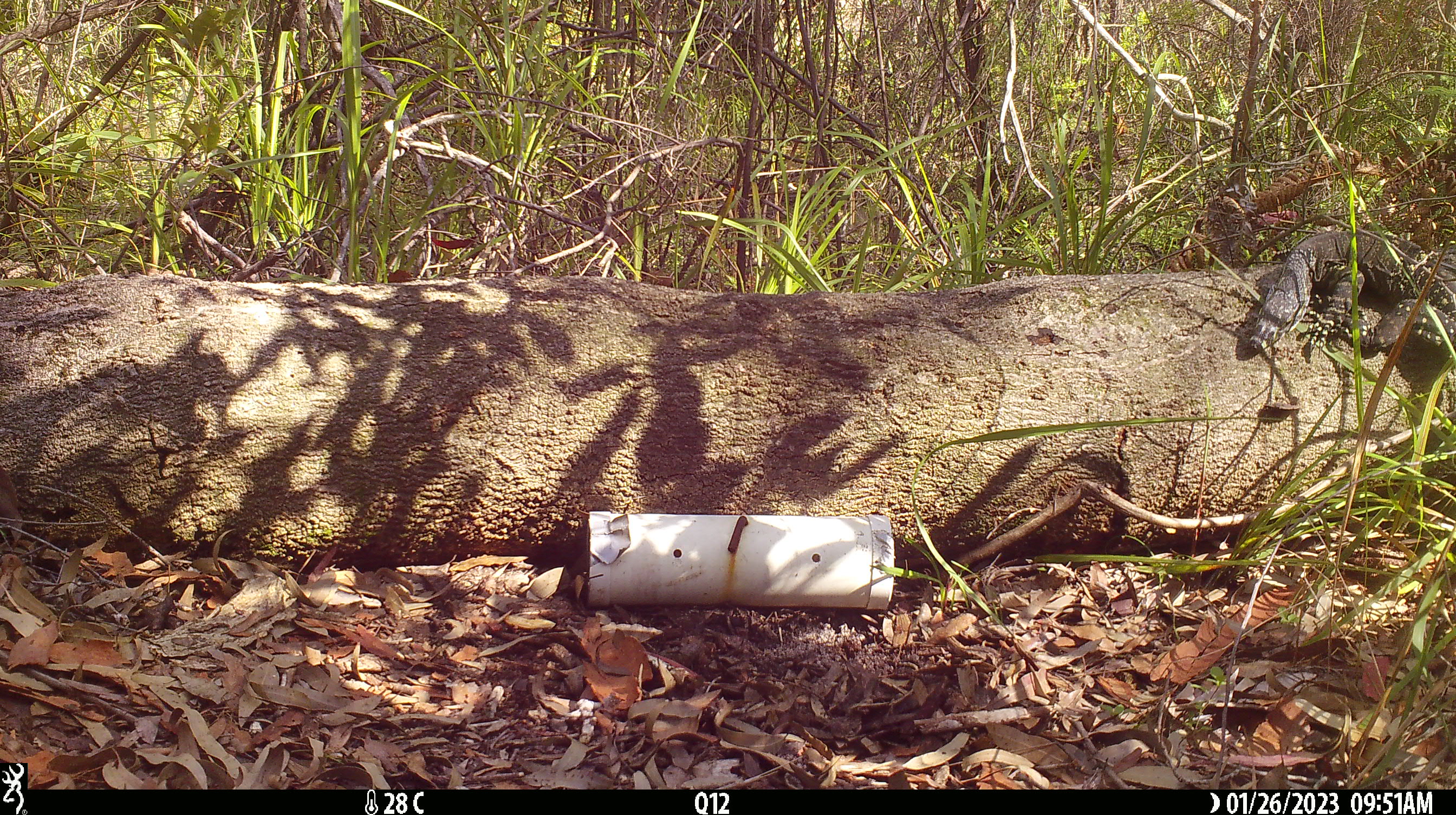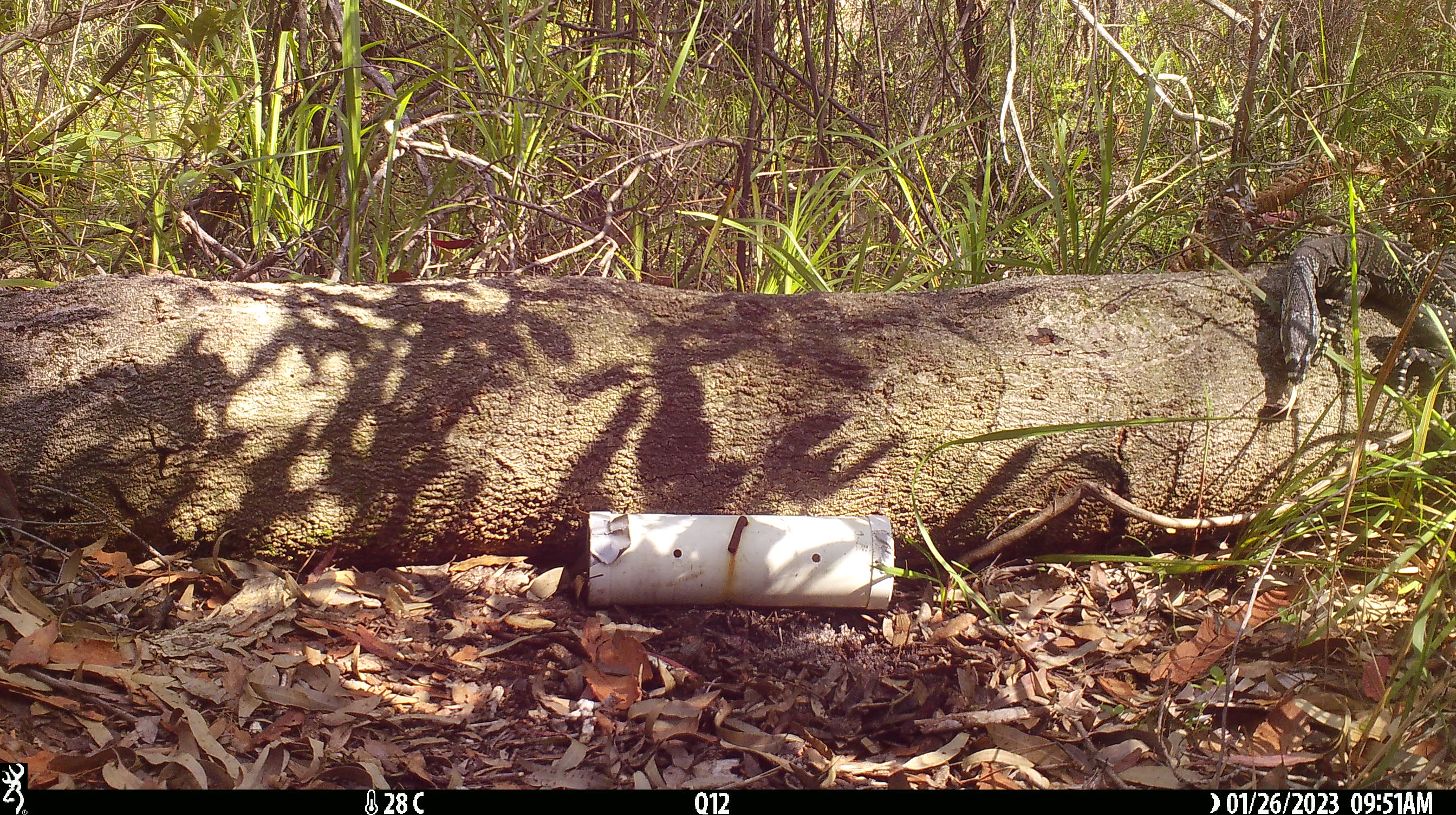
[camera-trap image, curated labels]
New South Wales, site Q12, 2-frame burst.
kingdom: Animalia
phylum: Chordata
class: Reptilia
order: Squamata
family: Varanidae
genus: Varanus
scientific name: Varanus varius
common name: lace monitor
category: goanna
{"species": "goanna (lace monitor) (Varanus varius)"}